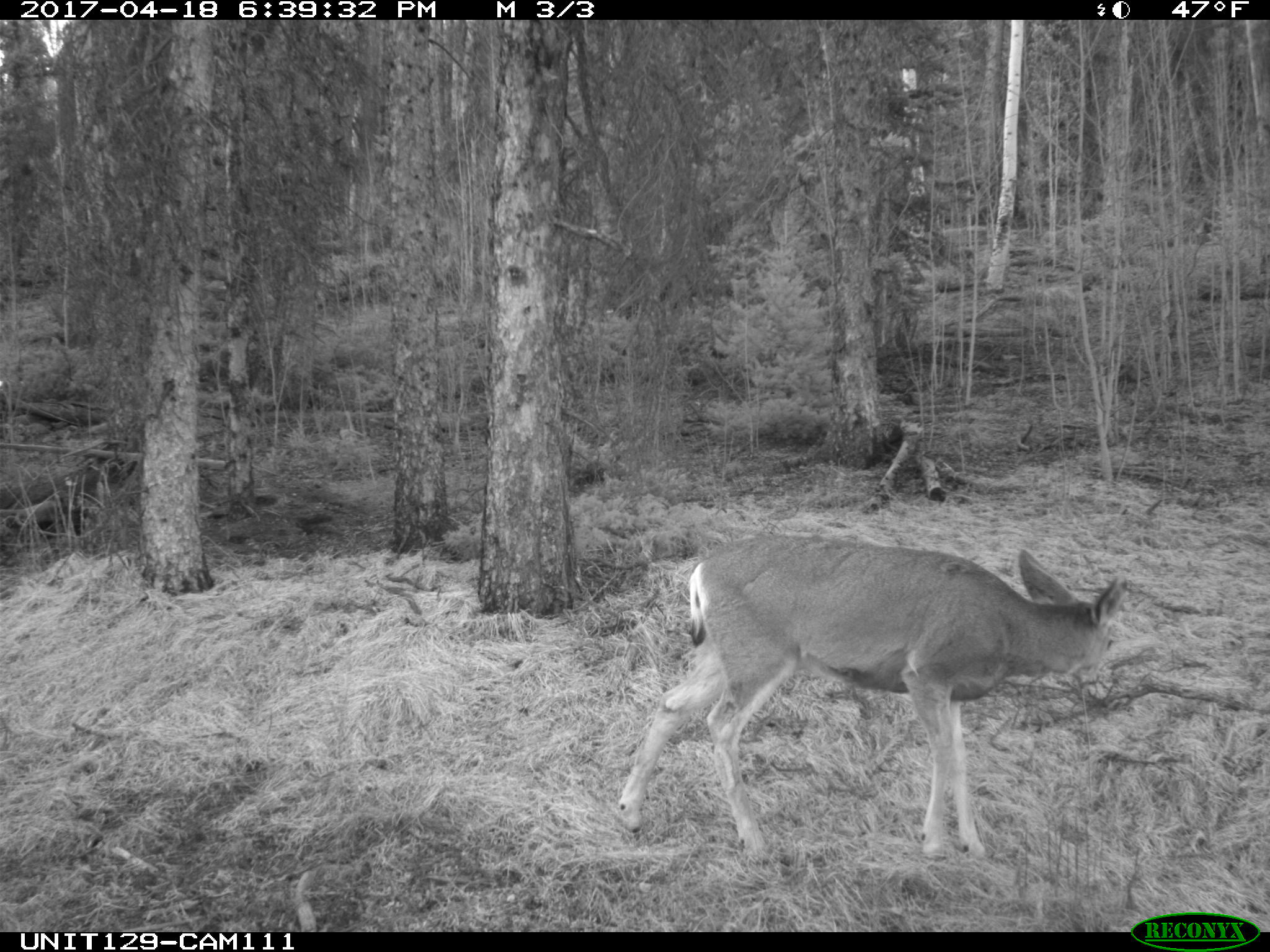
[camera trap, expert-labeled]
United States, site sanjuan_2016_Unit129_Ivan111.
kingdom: Animalia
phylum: Chordata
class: Mammalia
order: Artiodactyla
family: Cervidae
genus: Odocoileus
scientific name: Odocoileus hemionus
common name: mule deer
Odocoileus hemionus (mule deer).